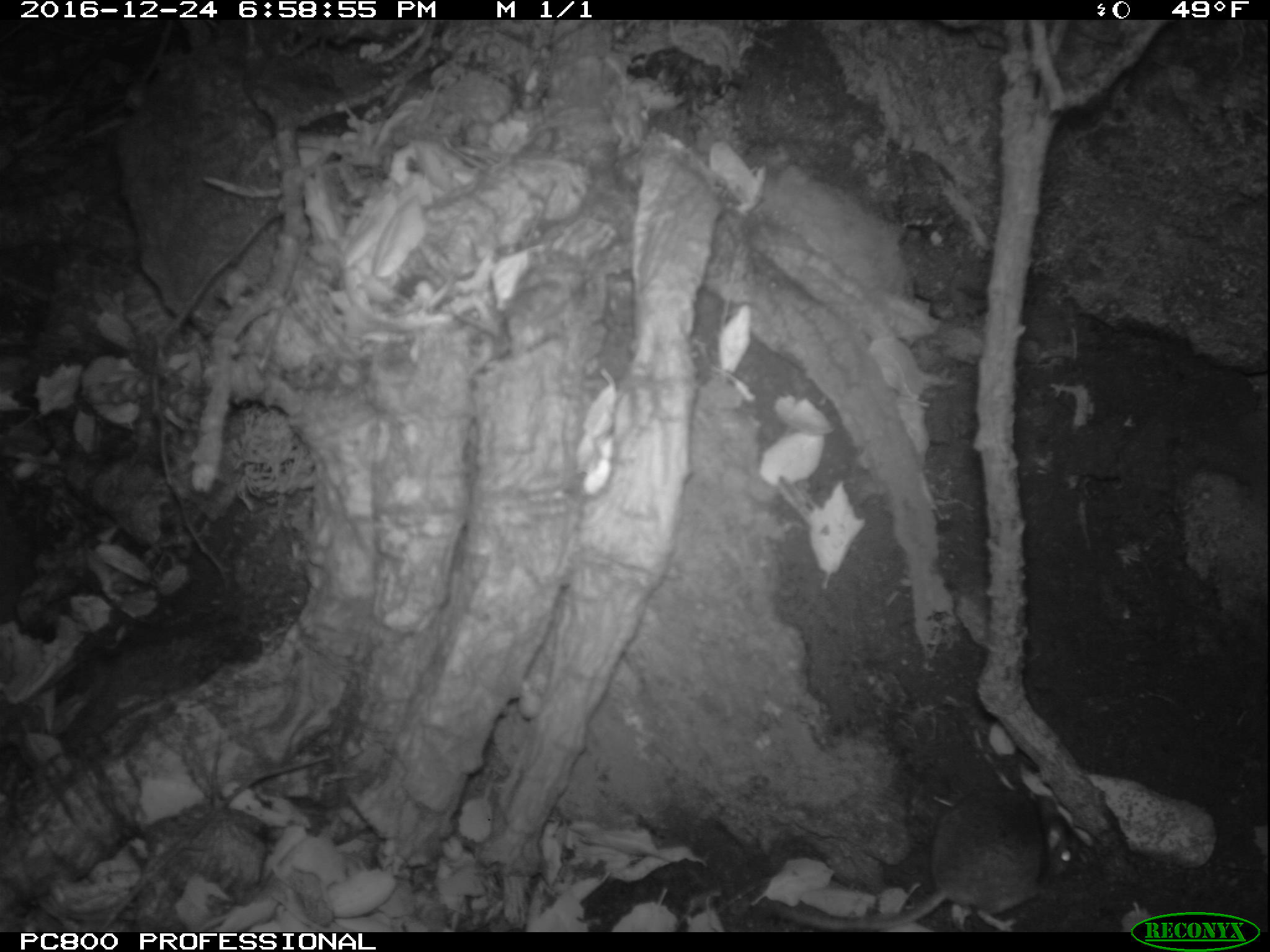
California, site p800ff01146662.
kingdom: Animalia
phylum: Chordata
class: Mammalia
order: Rodentia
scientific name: Rodentia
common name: rodent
Rodent (Rodentia).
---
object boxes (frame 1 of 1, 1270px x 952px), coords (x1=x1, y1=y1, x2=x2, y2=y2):
rodent: (x1=764, y1=786, x2=1083, y2=931)